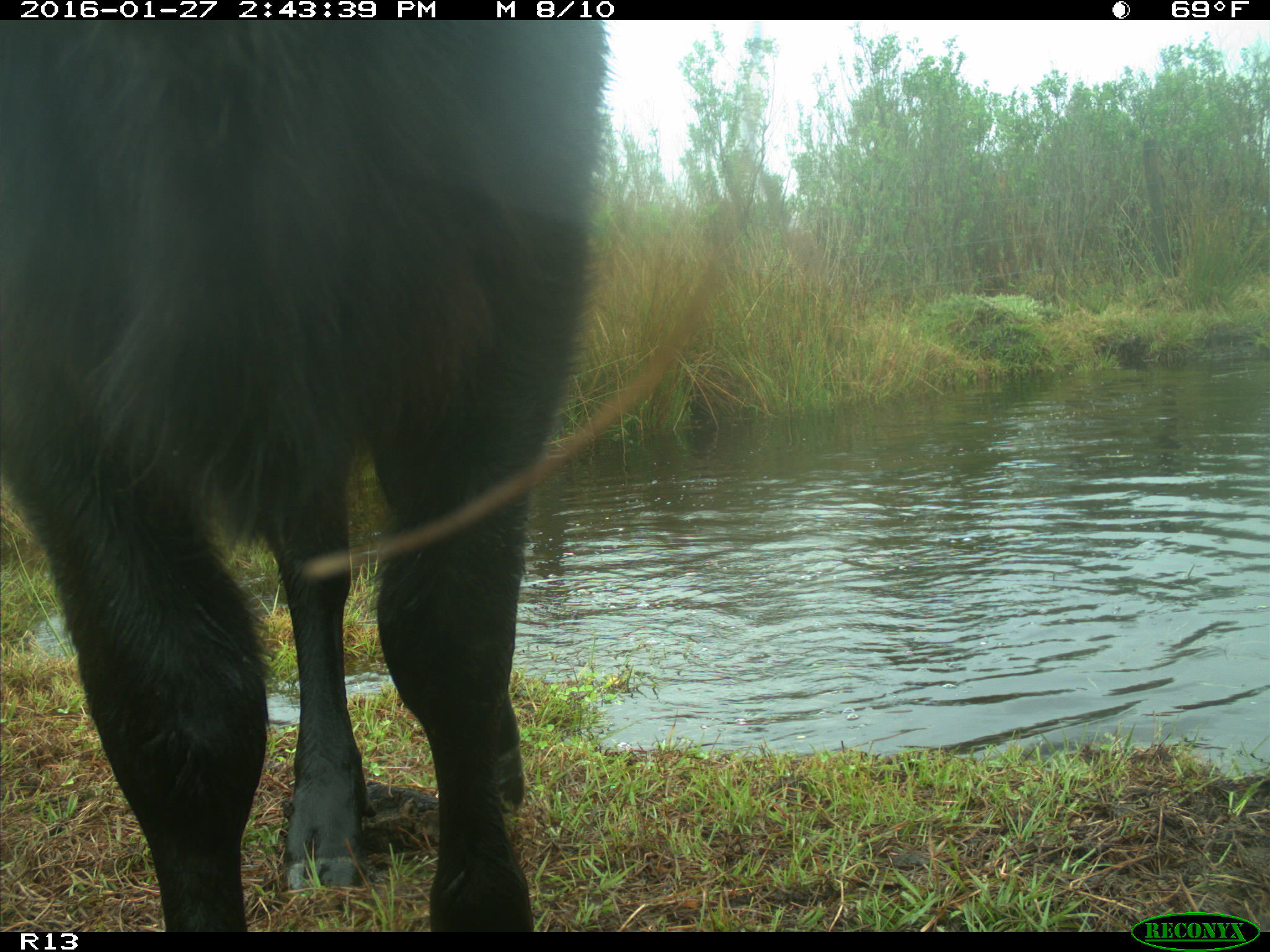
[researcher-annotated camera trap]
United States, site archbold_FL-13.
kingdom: Animalia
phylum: Chordata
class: Mammalia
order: Artiodactyla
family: Bovidae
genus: Bos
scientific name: Bos taurus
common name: domestic cow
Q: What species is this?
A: Bos taurus (domestic cow).